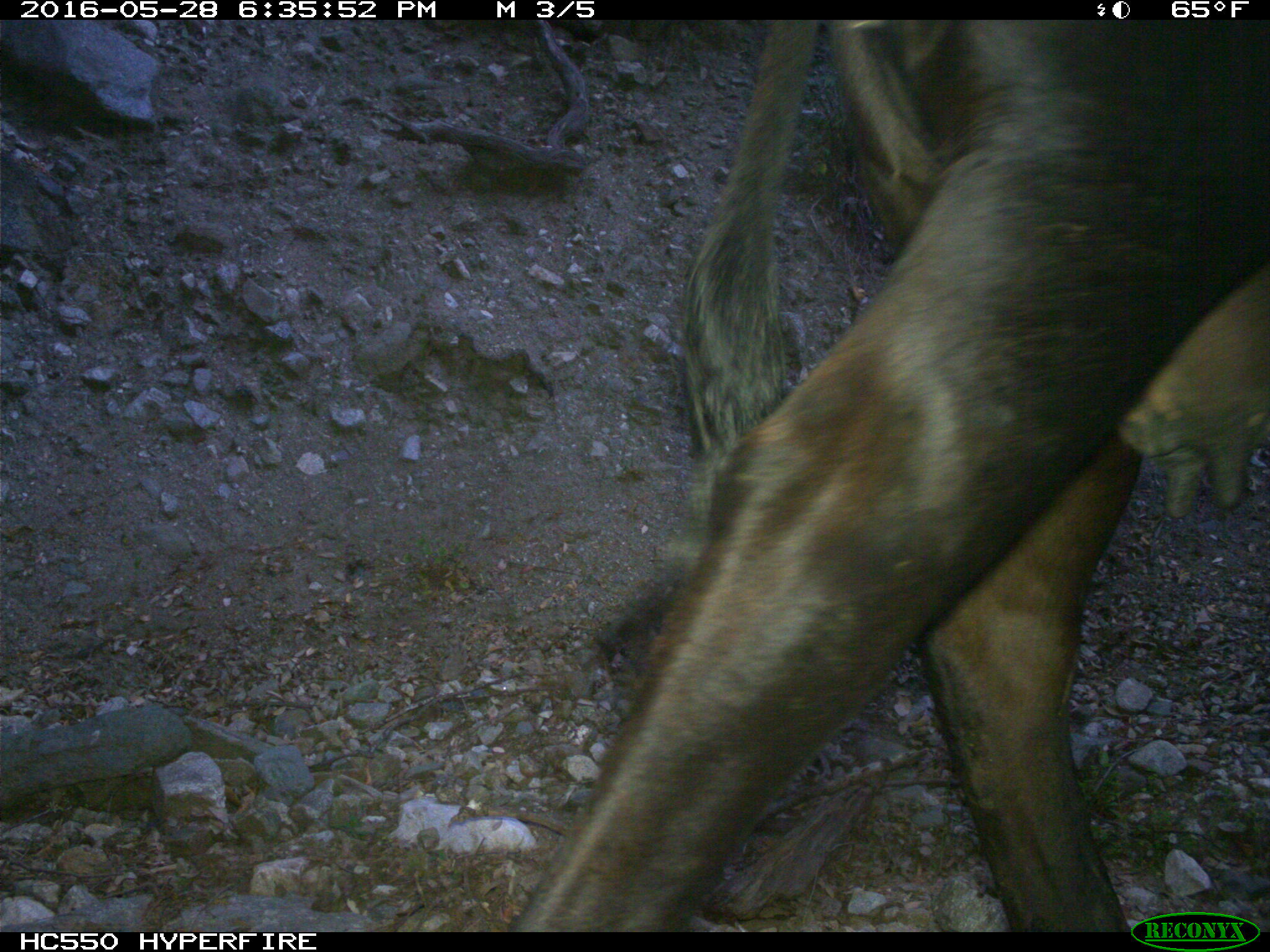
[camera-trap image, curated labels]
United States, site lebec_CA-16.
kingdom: Animalia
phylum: Chordata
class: Mammalia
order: Artiodactyla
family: Bovidae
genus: Bos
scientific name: Bos taurus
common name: domestic cow